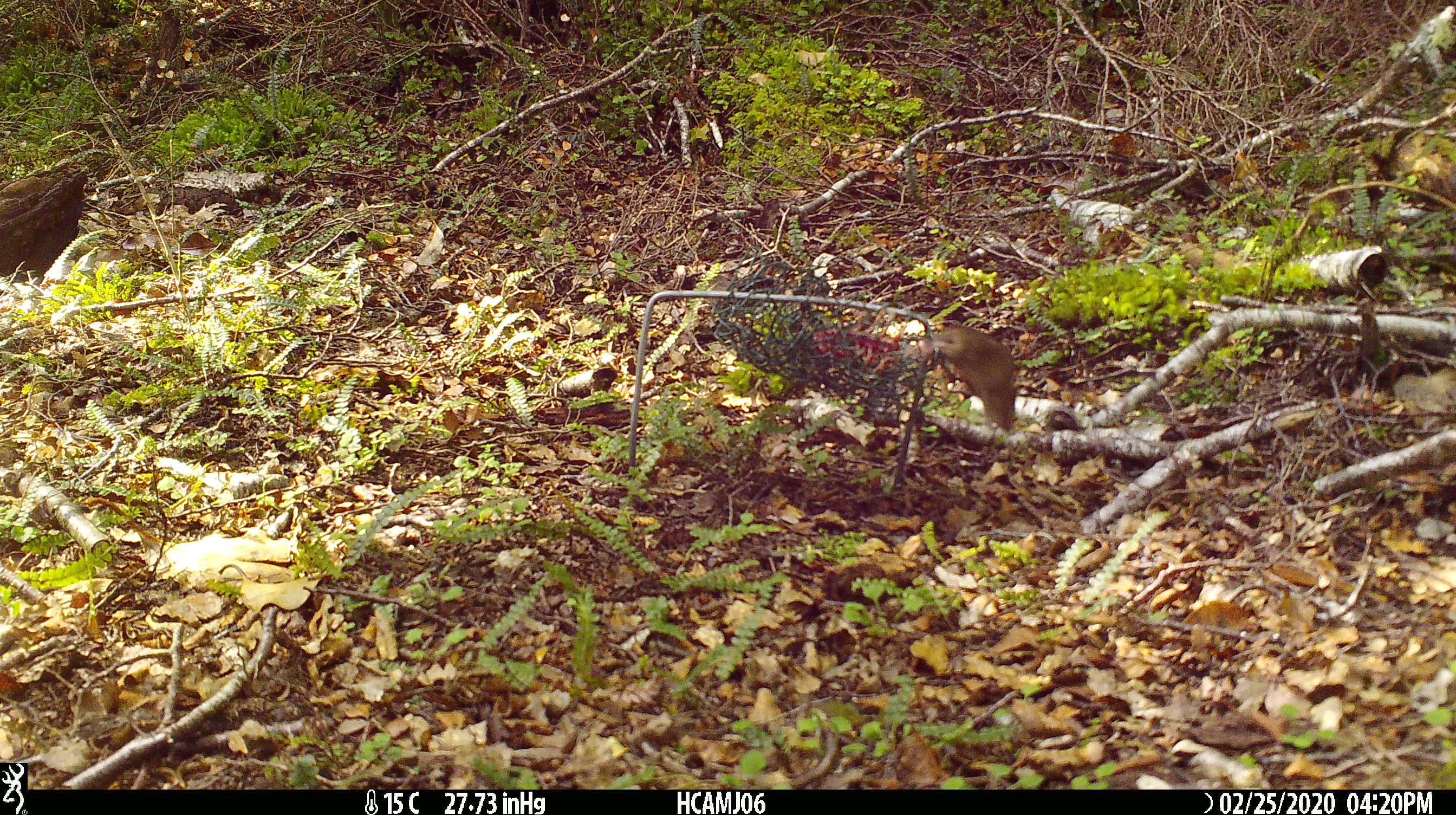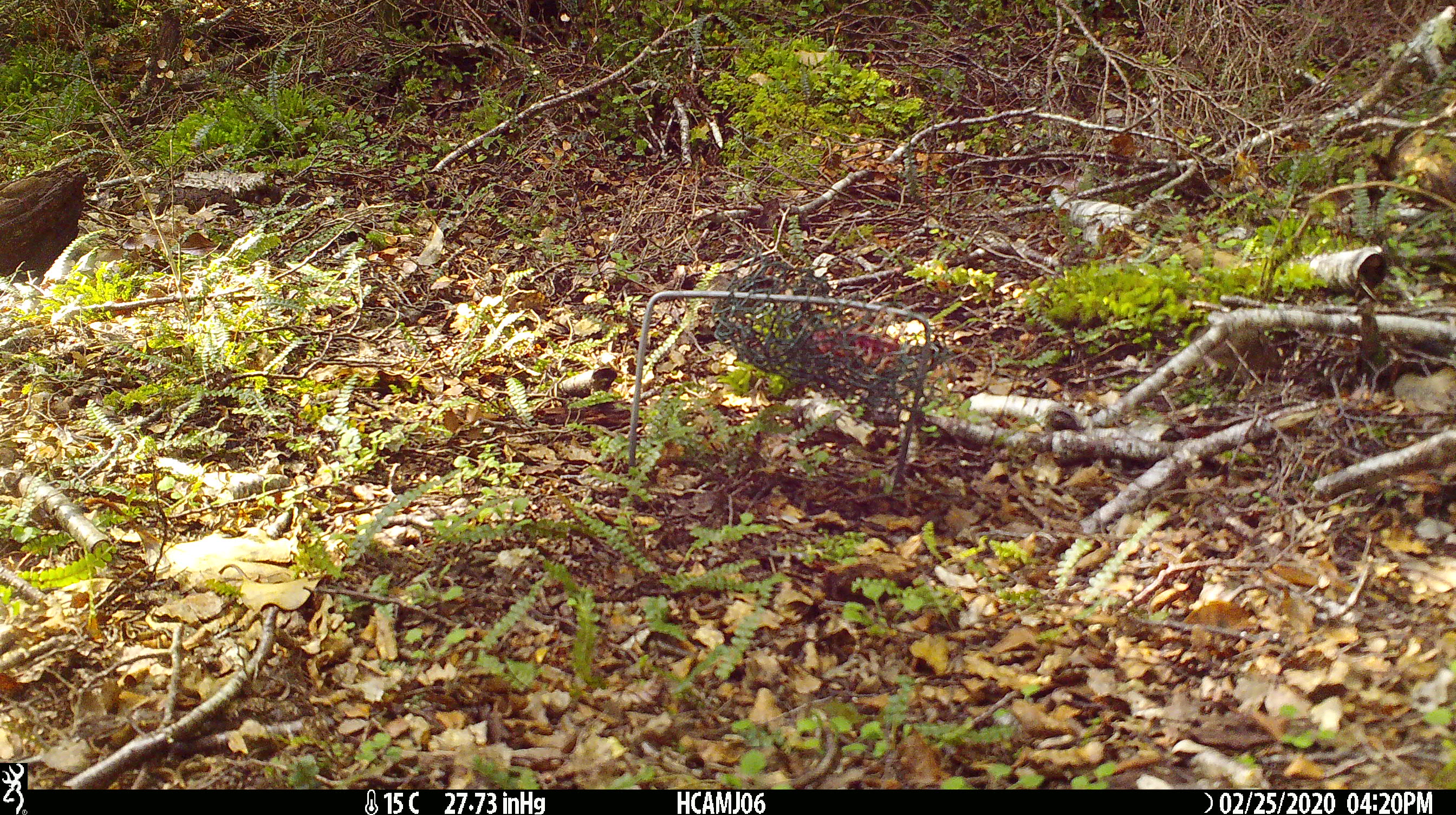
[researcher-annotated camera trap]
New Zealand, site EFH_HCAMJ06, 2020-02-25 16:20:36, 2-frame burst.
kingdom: Animalia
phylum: Chordata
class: Mammalia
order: Rodentia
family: Muridae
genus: Mus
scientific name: Mus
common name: mouse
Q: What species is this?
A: Mouse (Mus).